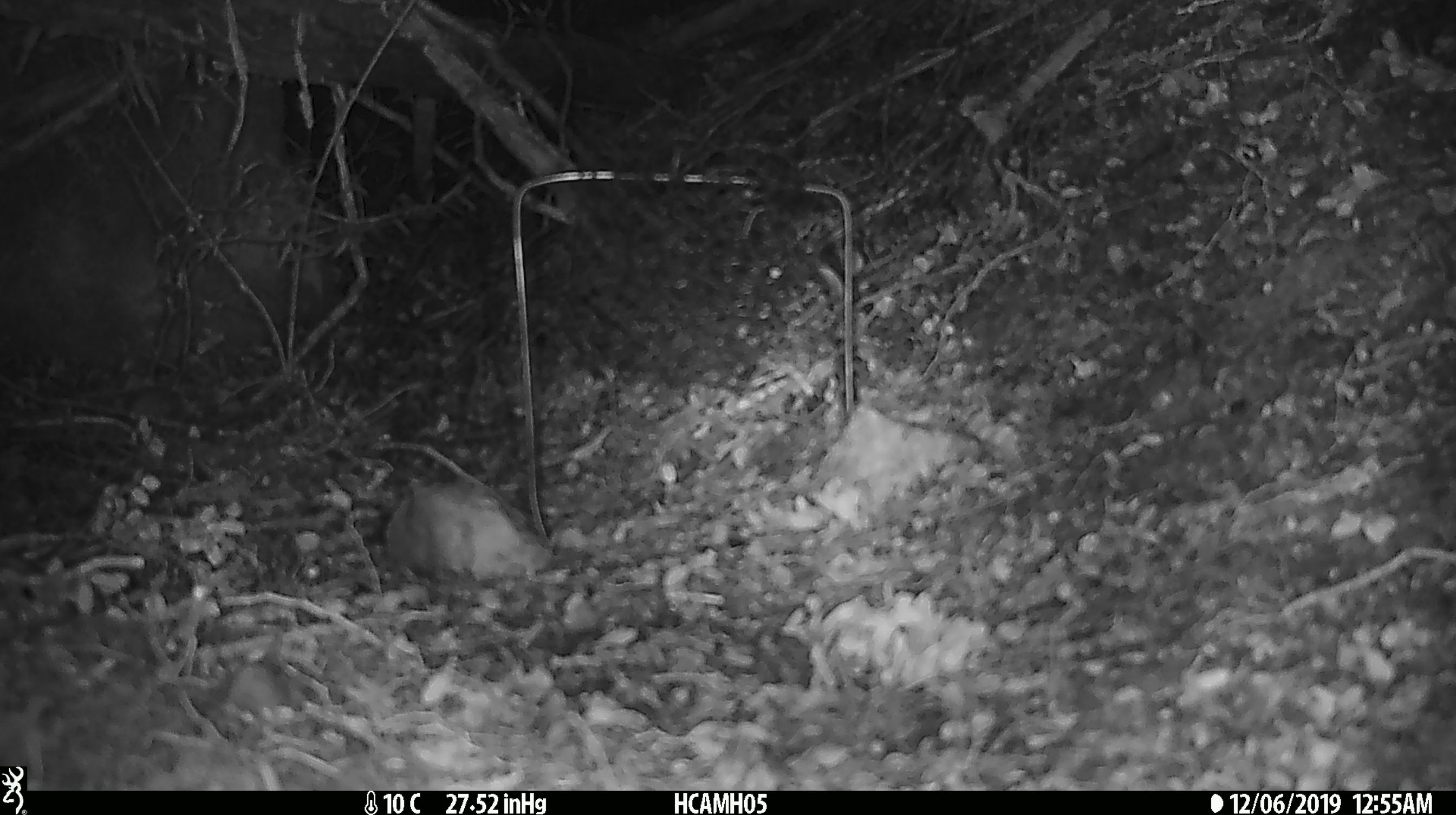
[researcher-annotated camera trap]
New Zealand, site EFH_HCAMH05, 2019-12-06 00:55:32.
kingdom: Animalia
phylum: Chordata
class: Mammalia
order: Rodentia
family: Muridae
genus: Mus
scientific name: Mus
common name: mouse